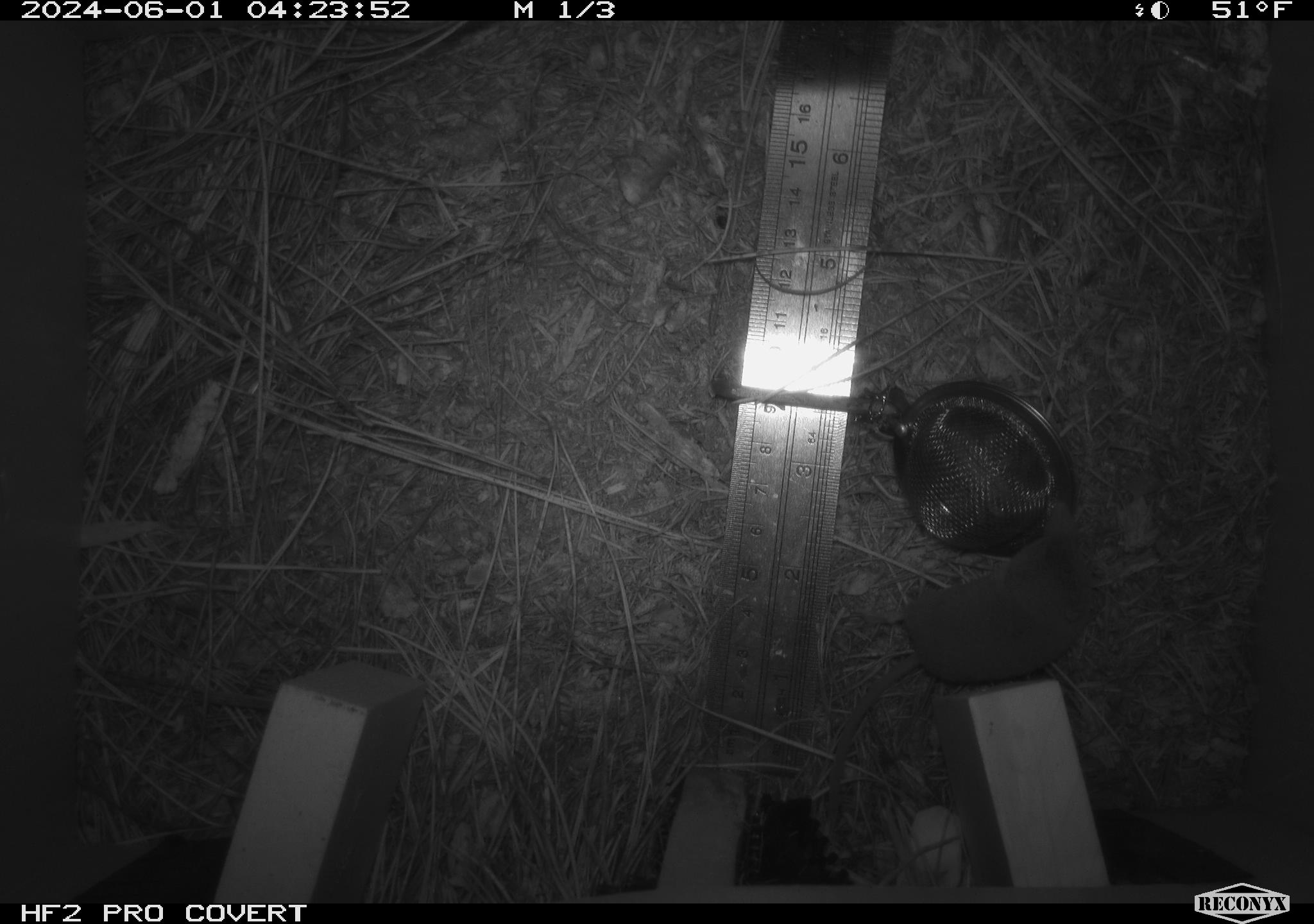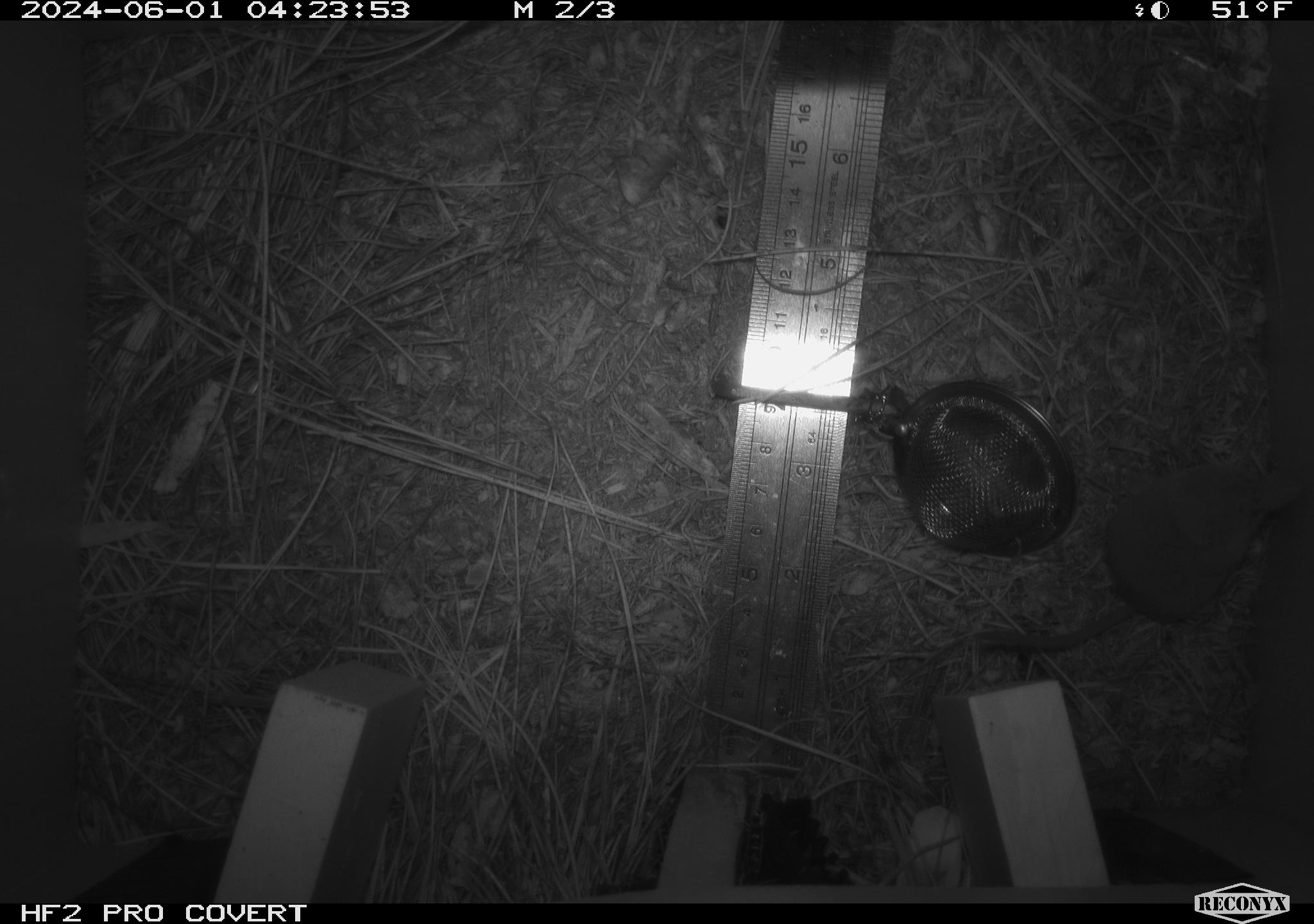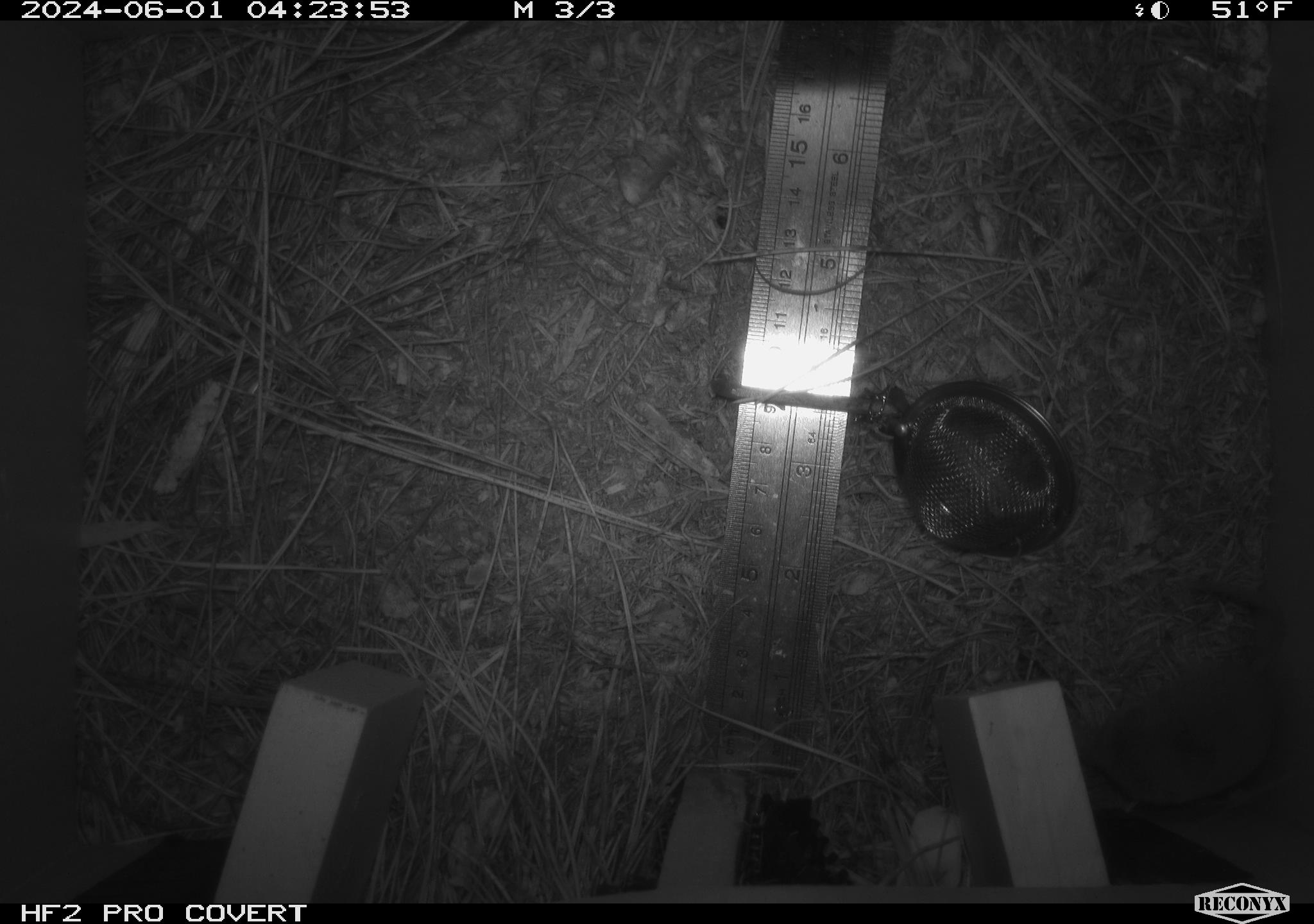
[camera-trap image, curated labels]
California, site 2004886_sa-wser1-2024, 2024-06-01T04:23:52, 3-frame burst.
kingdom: Animalia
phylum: Chordata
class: Mammalia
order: Eulipotyphla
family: Soricidae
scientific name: Soricidae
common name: shrews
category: soricidae family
Soricidae family (shrews) (Soricidae).